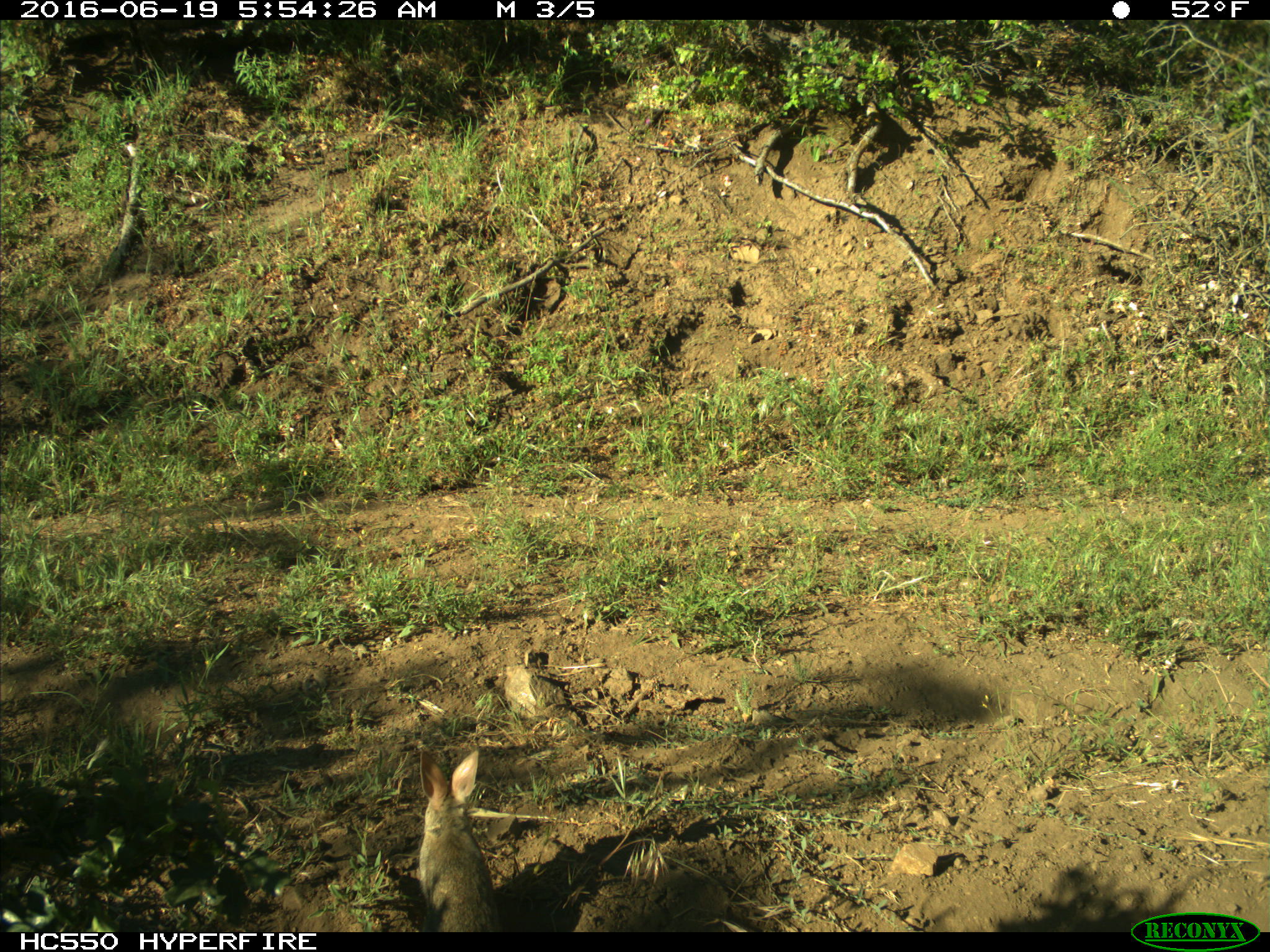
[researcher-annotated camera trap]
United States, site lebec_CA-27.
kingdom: Animalia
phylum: Chordata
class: Mammalia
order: Lagomorpha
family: Leporidae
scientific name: Leporidae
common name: rabbits and hares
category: unidentified rabbit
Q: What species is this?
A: Unidentified rabbit (rabbits and hares) (Leporidae).